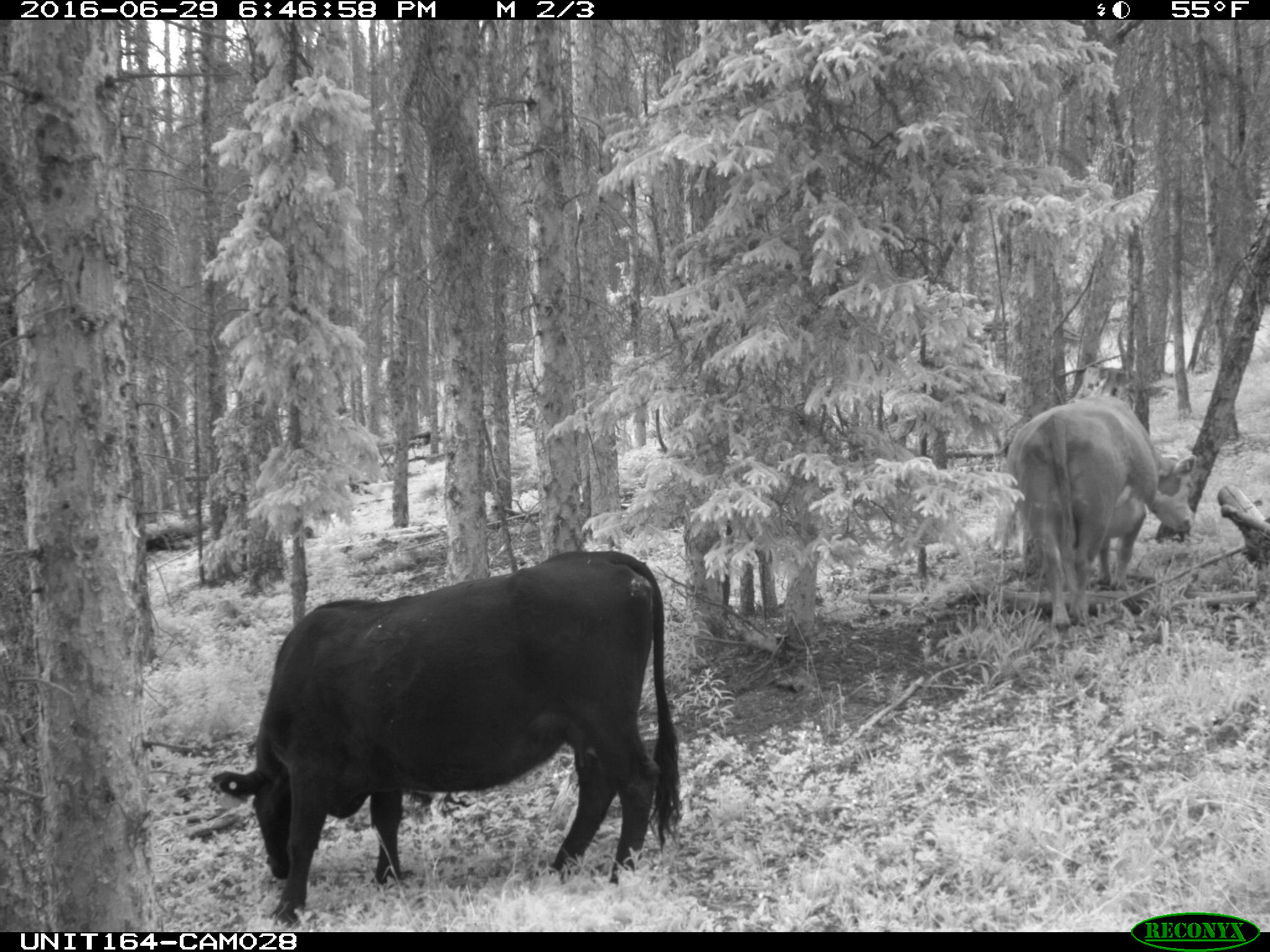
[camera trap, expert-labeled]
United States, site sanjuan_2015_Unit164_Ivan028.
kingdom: Animalia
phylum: Chordata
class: Mammalia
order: Artiodactyla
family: Bovidae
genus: Bos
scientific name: Bos taurus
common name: domestic cow